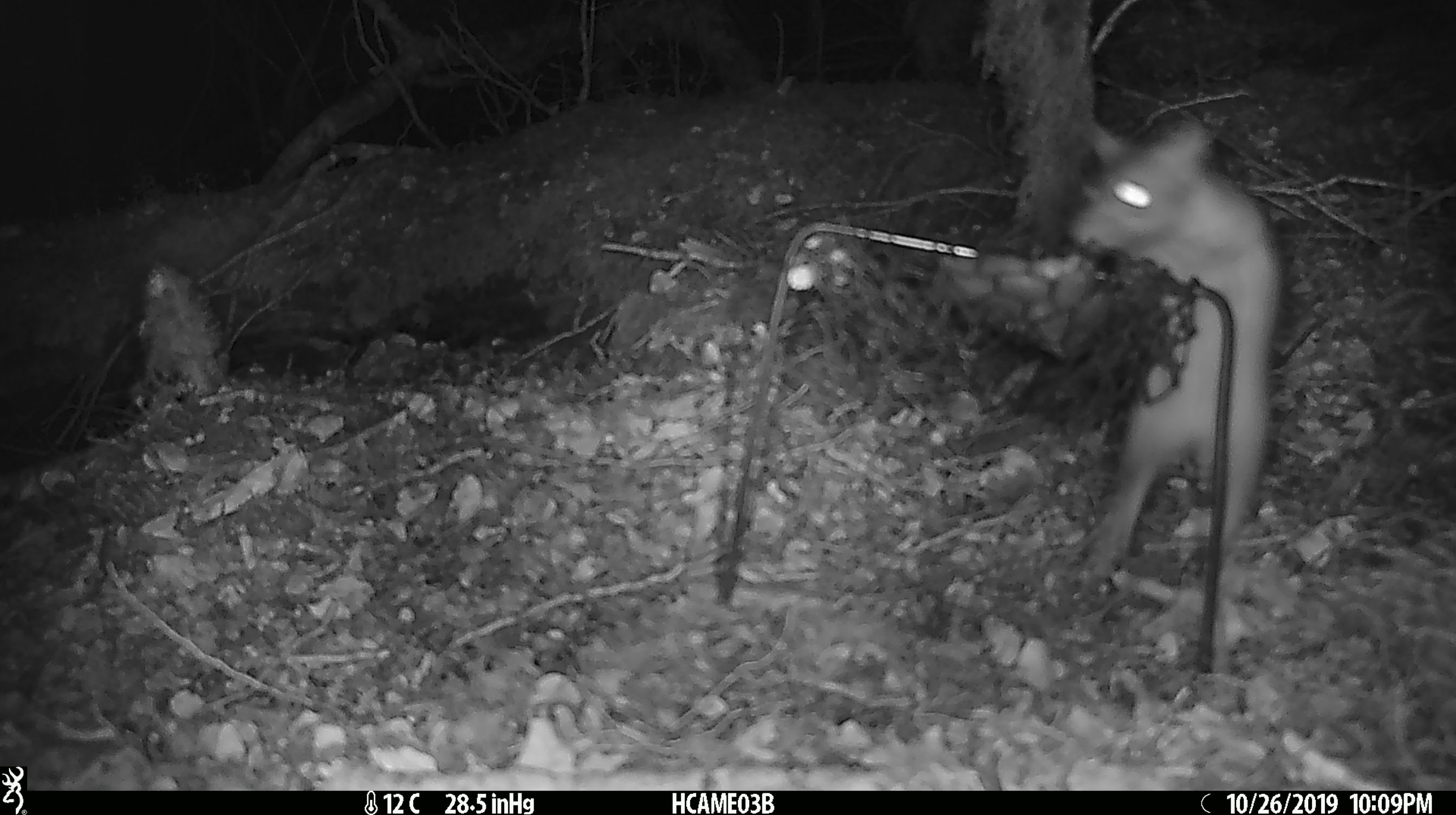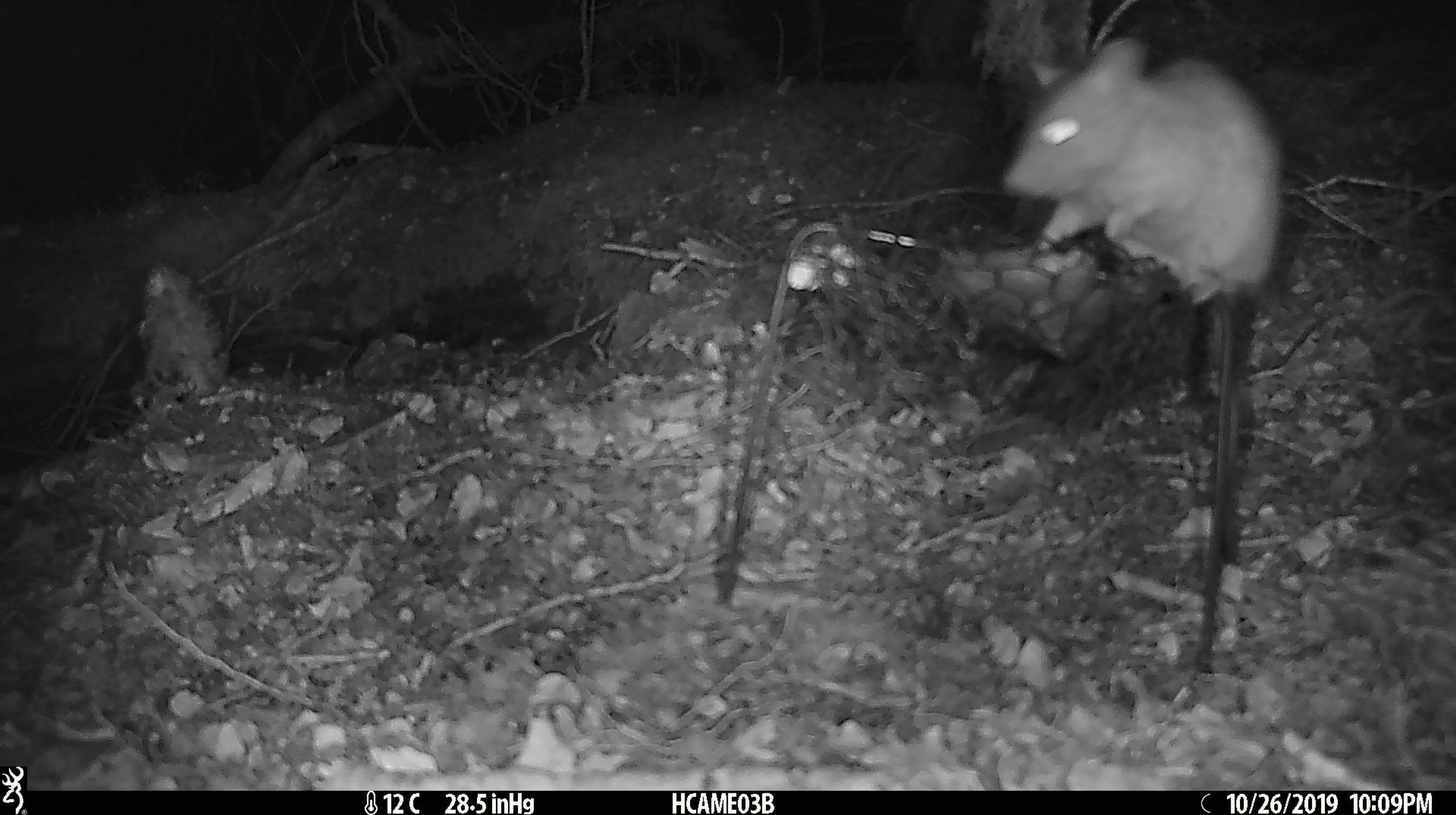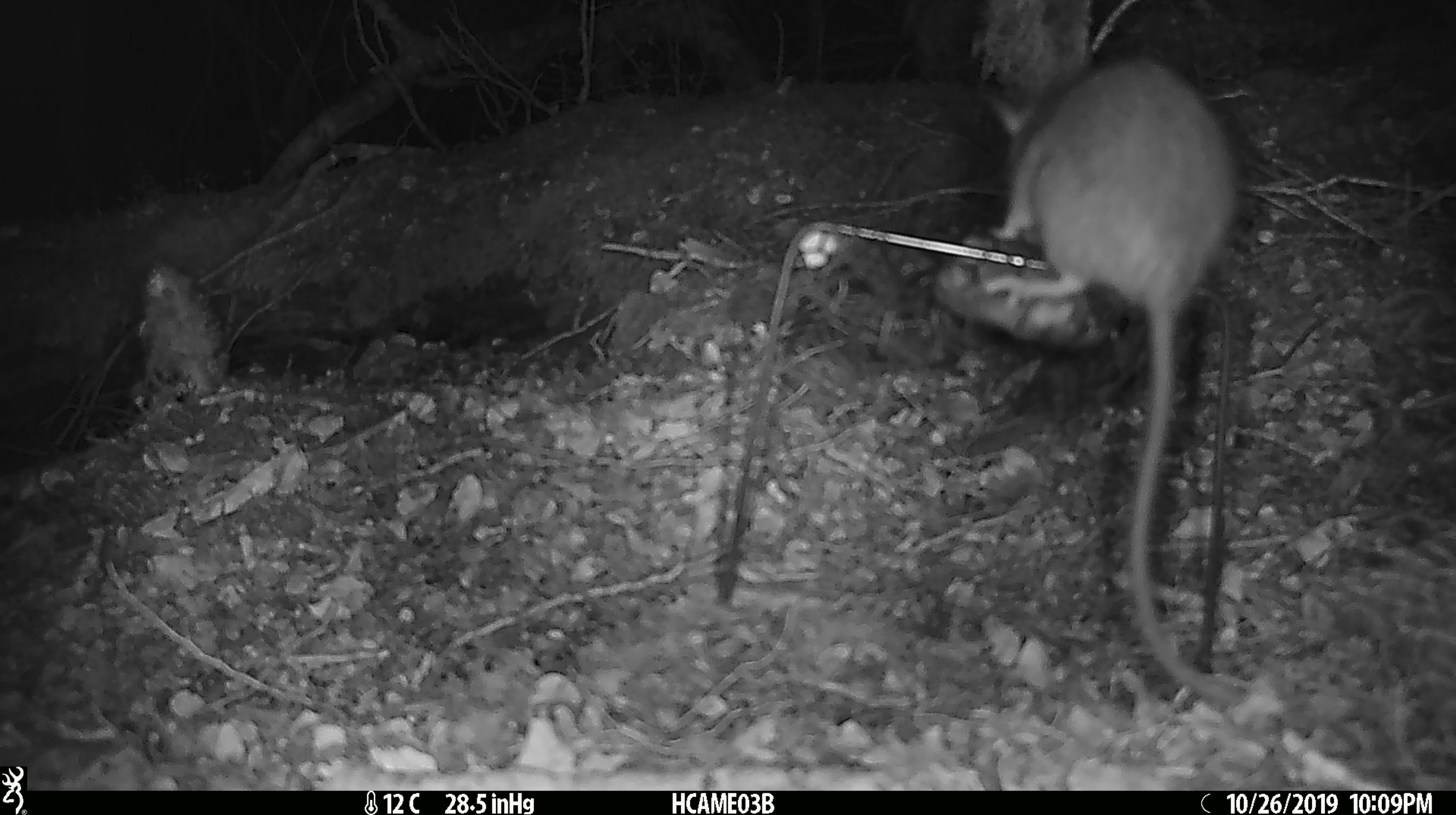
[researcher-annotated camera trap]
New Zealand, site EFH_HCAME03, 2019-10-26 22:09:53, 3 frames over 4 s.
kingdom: Animalia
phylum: Chordata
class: Mammalia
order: Rodentia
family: Muridae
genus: Rattus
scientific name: Rattus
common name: rat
Rat (Rattus).